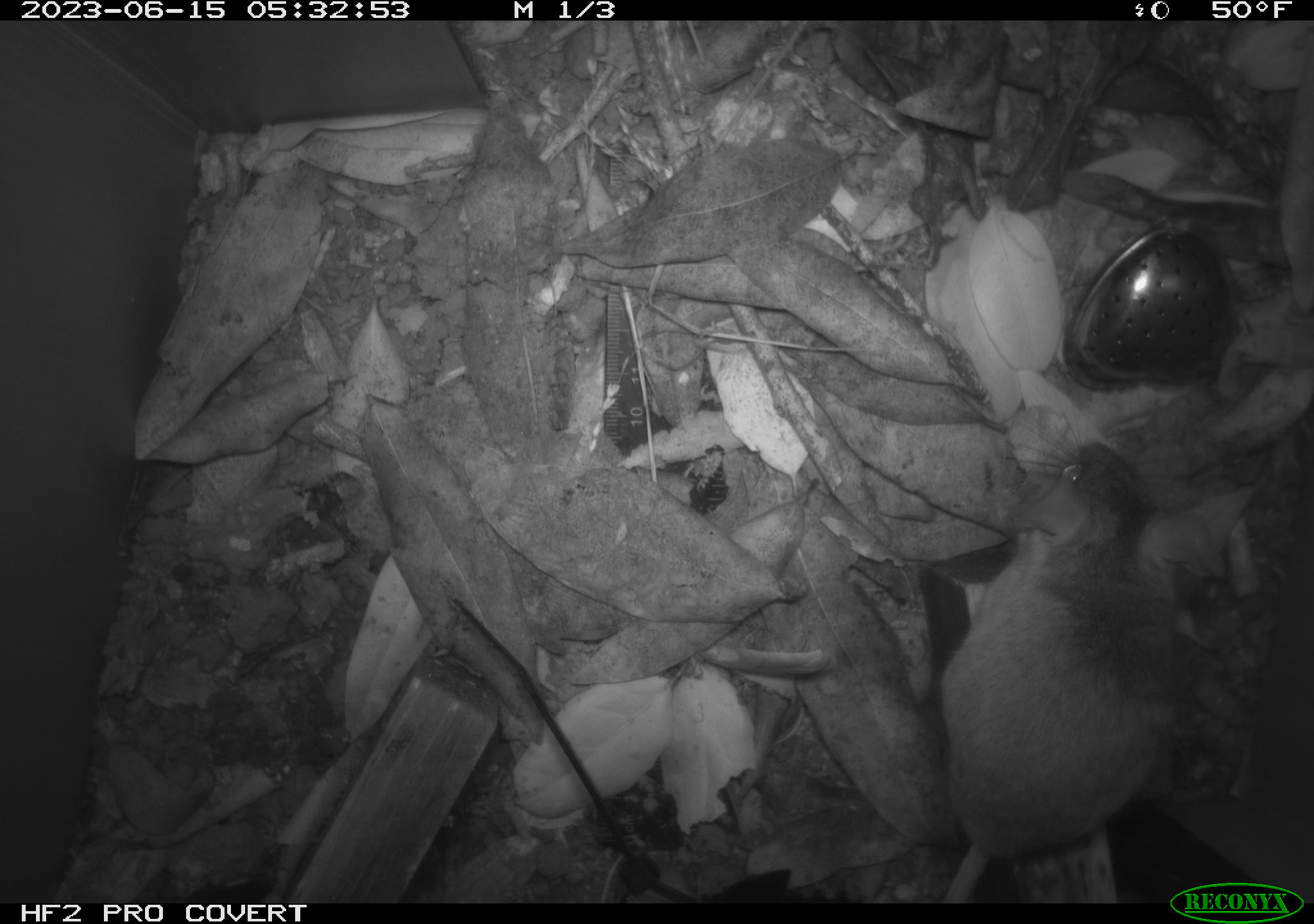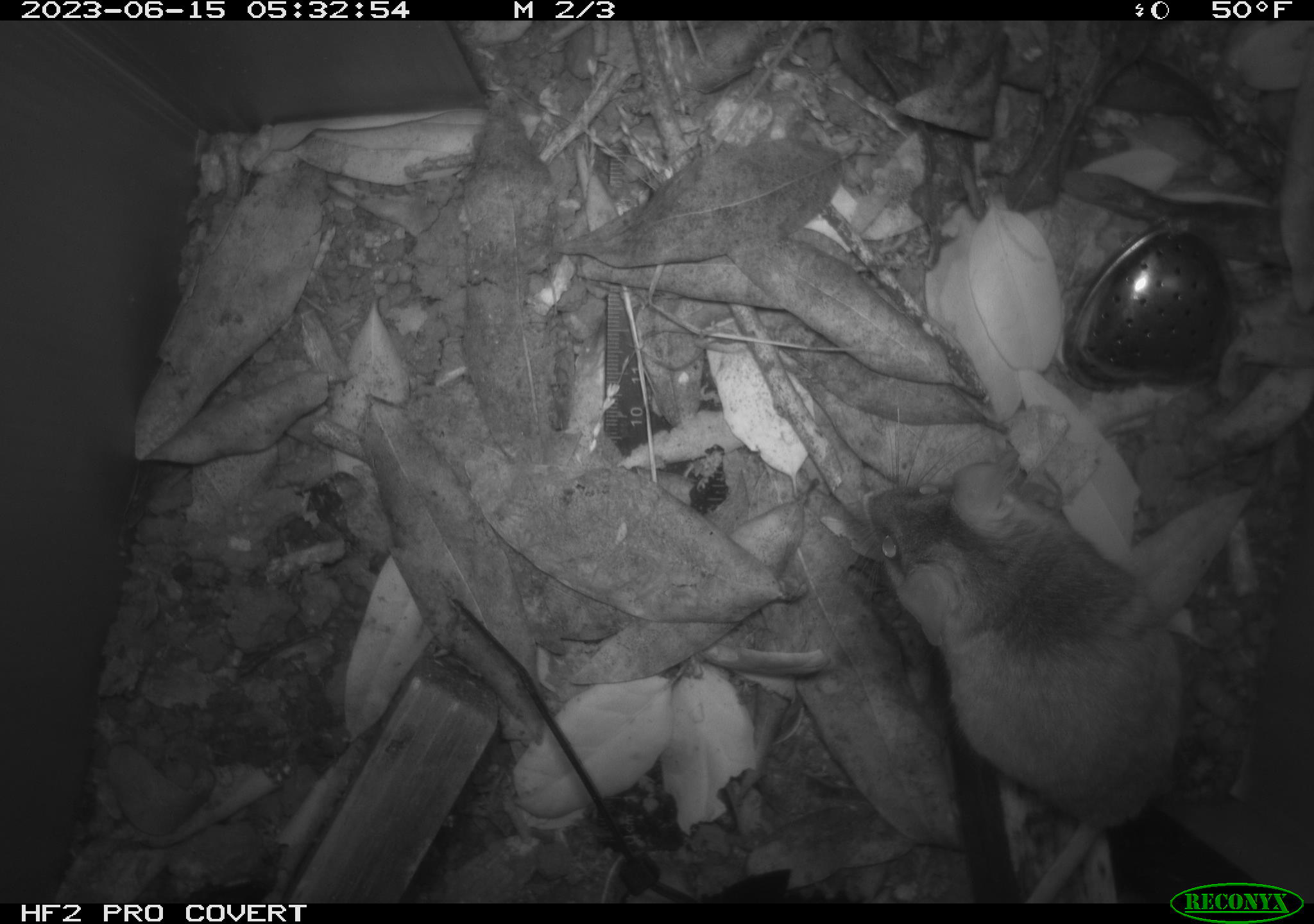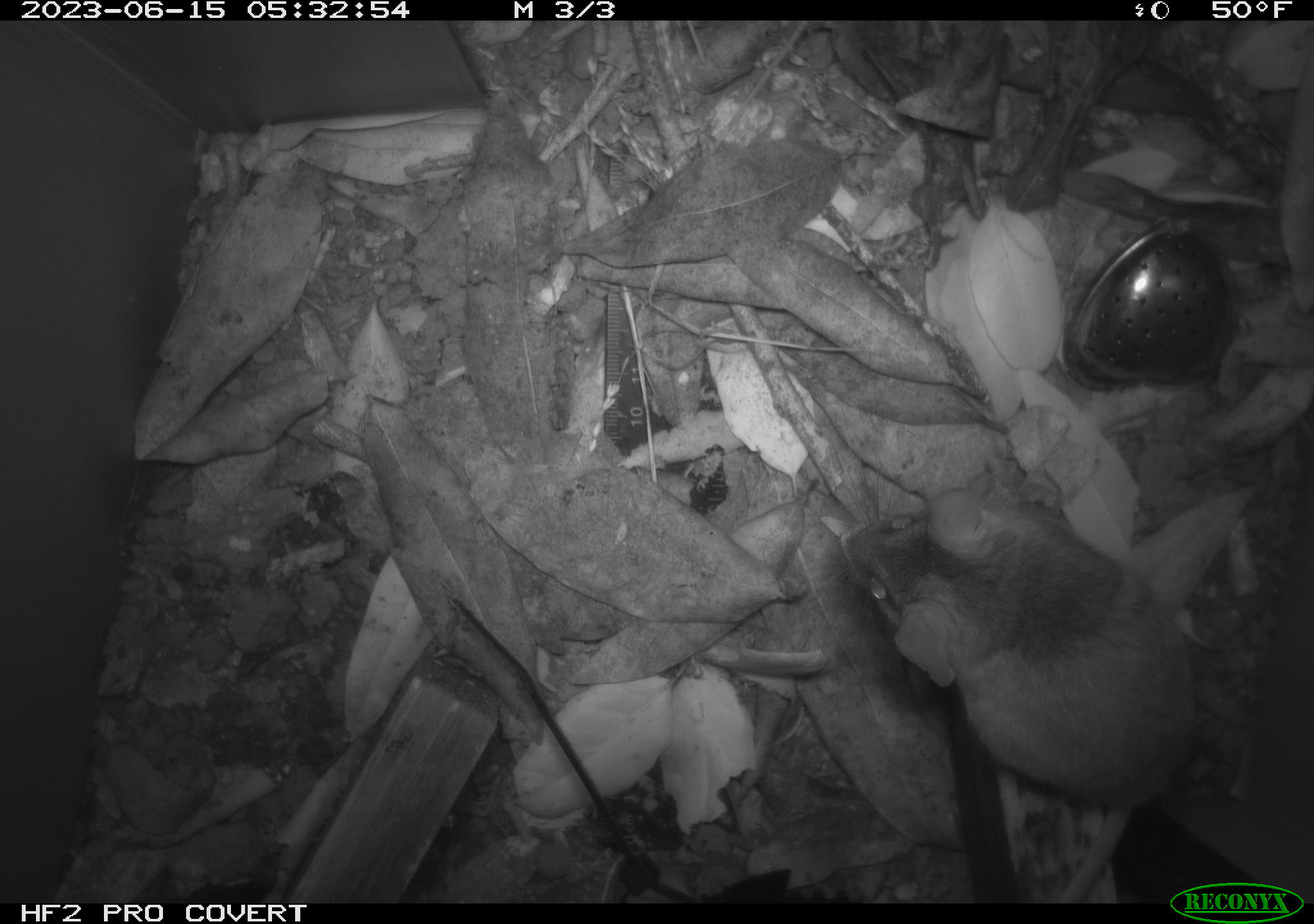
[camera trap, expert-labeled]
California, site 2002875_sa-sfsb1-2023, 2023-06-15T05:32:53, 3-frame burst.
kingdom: Animalia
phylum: Chordata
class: Mammalia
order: Rodentia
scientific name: Rodentia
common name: mouse species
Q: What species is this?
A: Mouse species (Rodentia).